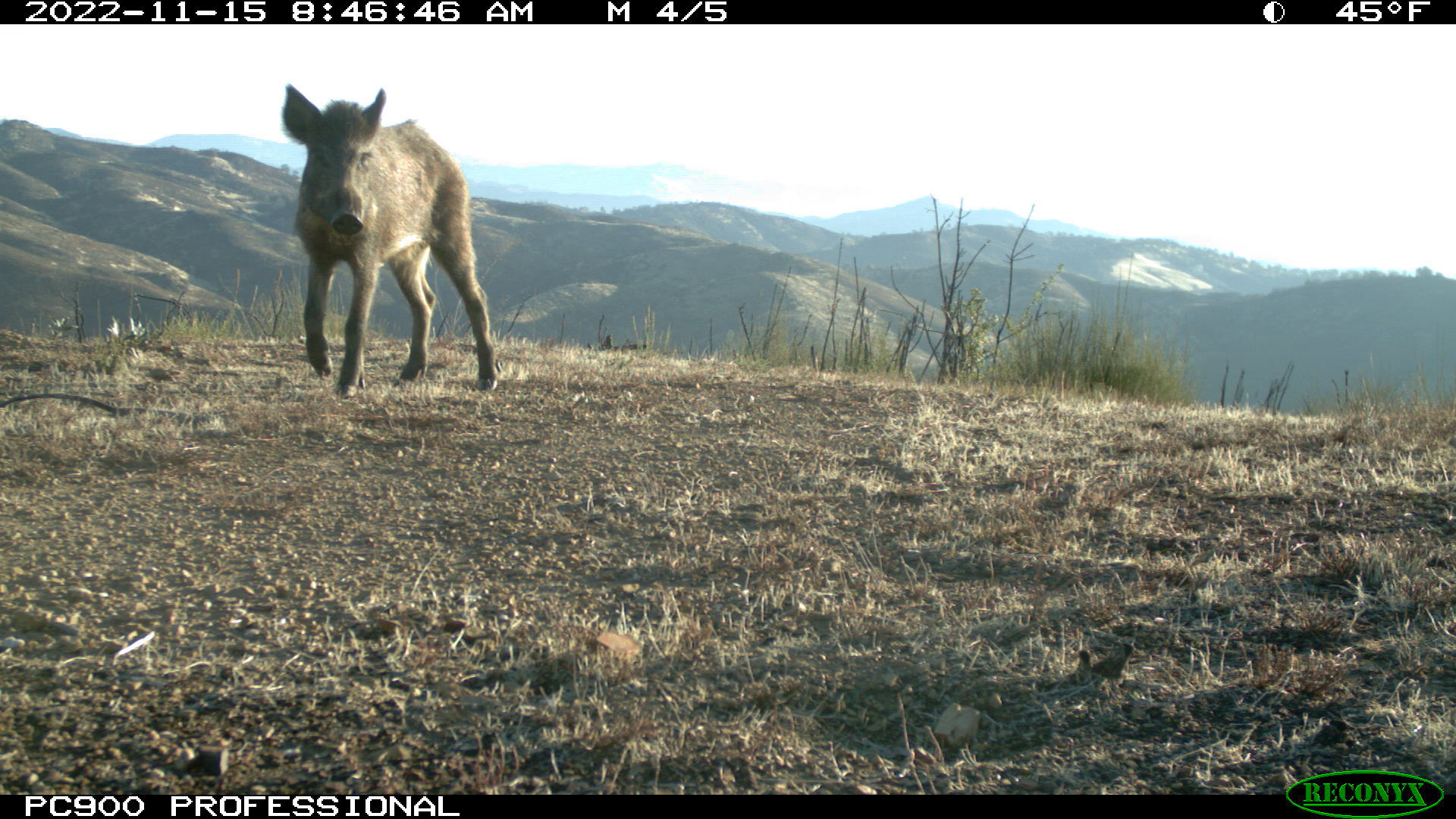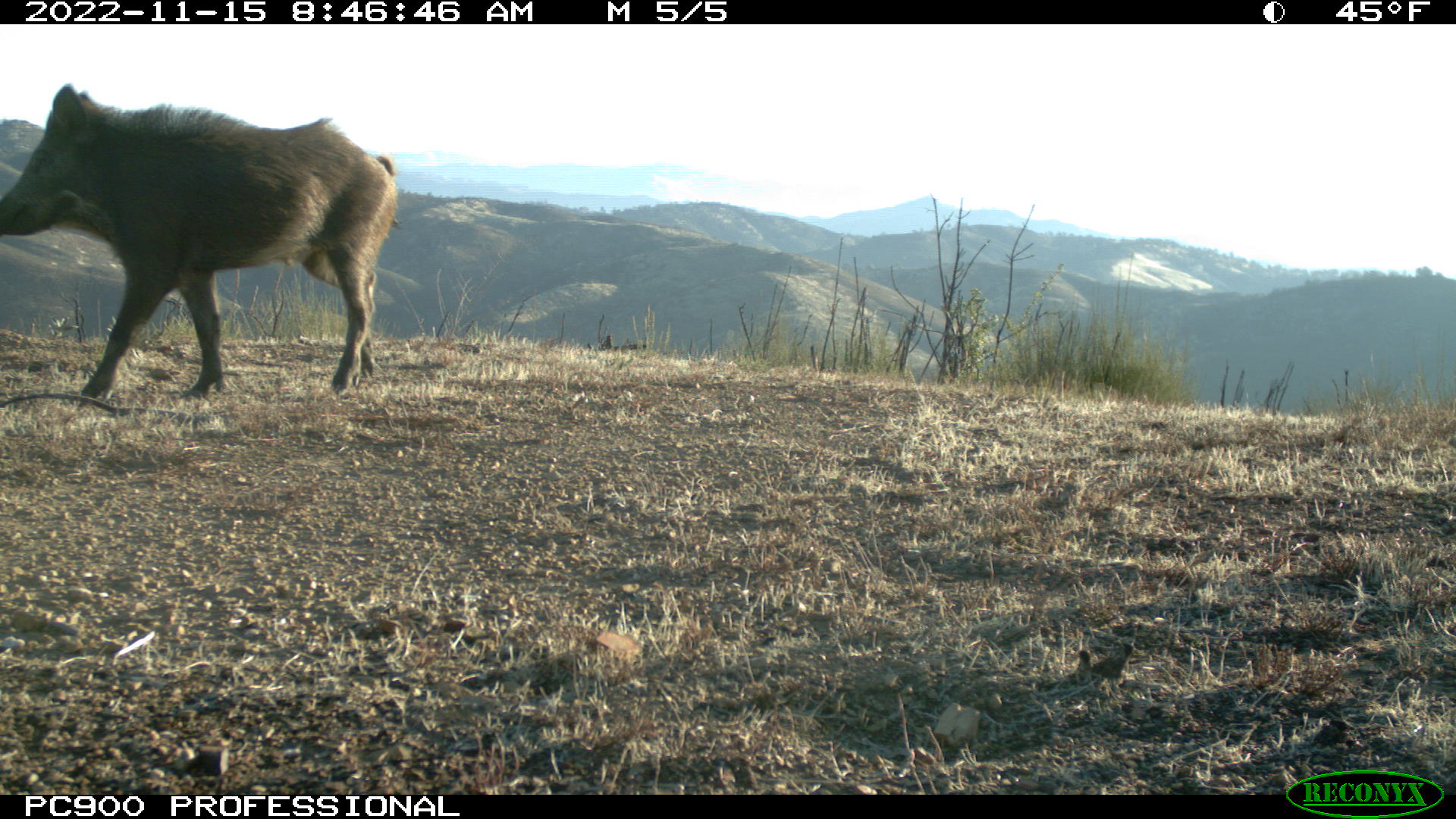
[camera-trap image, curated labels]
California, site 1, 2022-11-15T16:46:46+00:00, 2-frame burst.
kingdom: Animalia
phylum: Chordata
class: Mammalia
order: Artiodactyla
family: Suidae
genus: Sus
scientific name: Sus scrofa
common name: wild boar